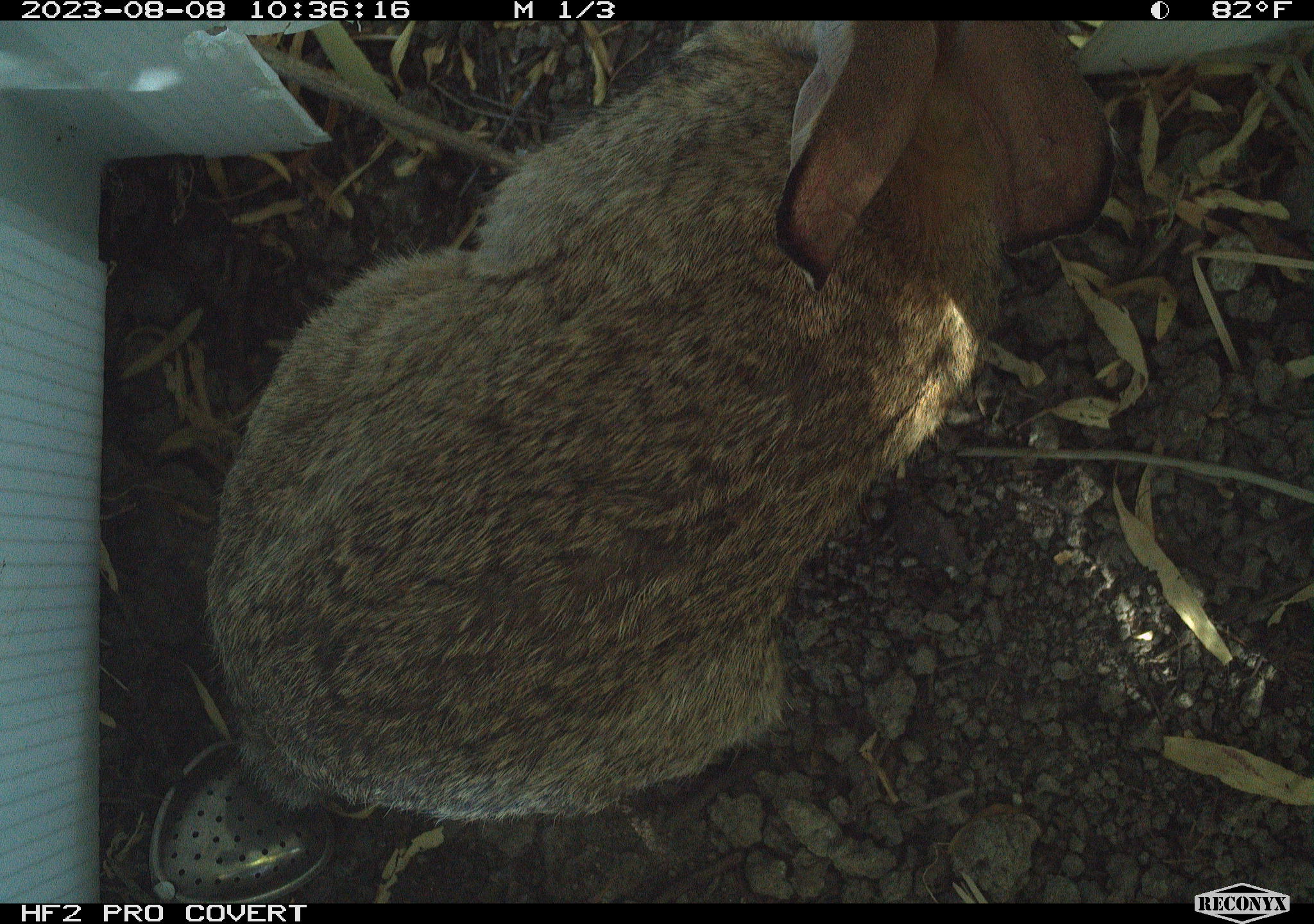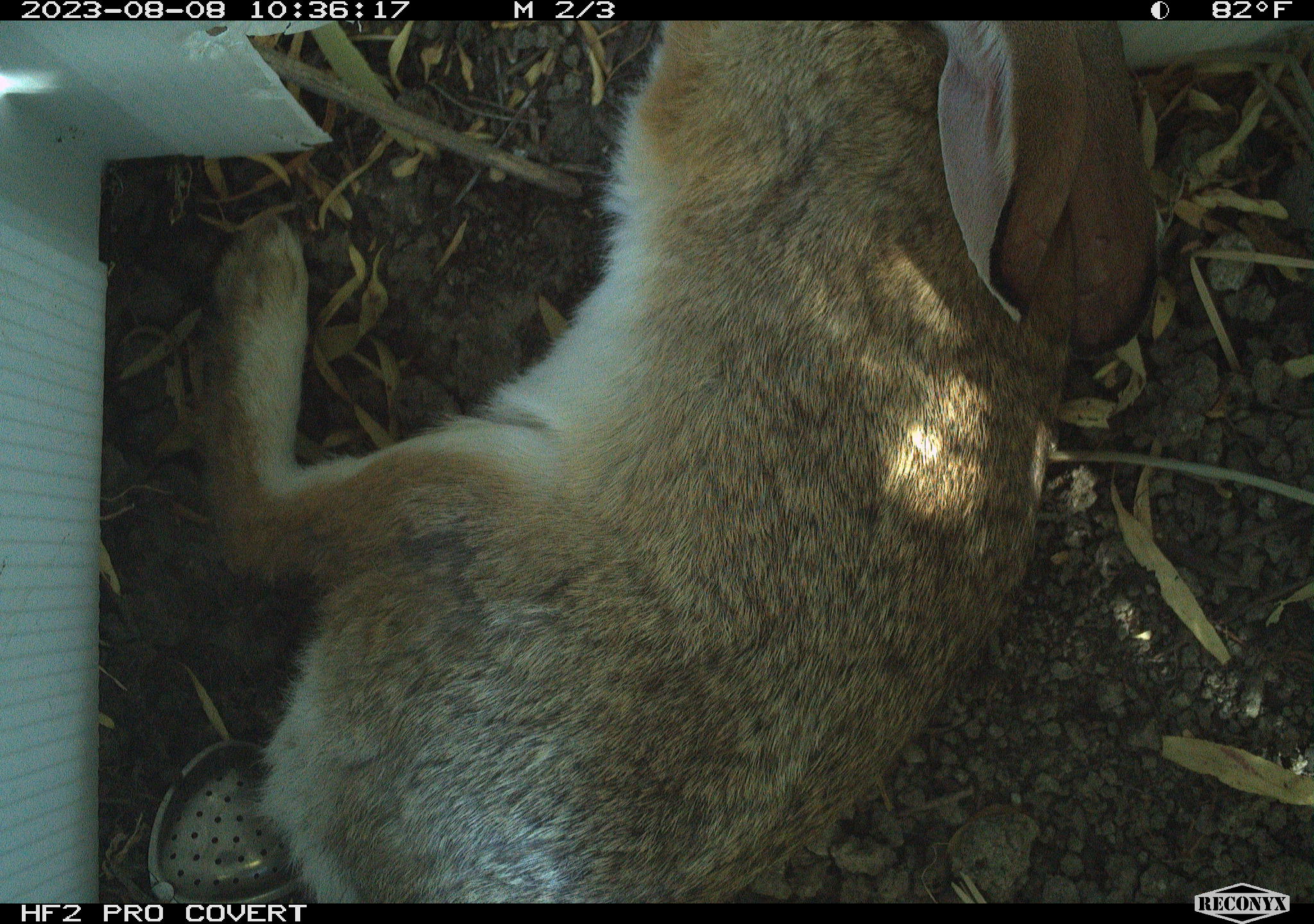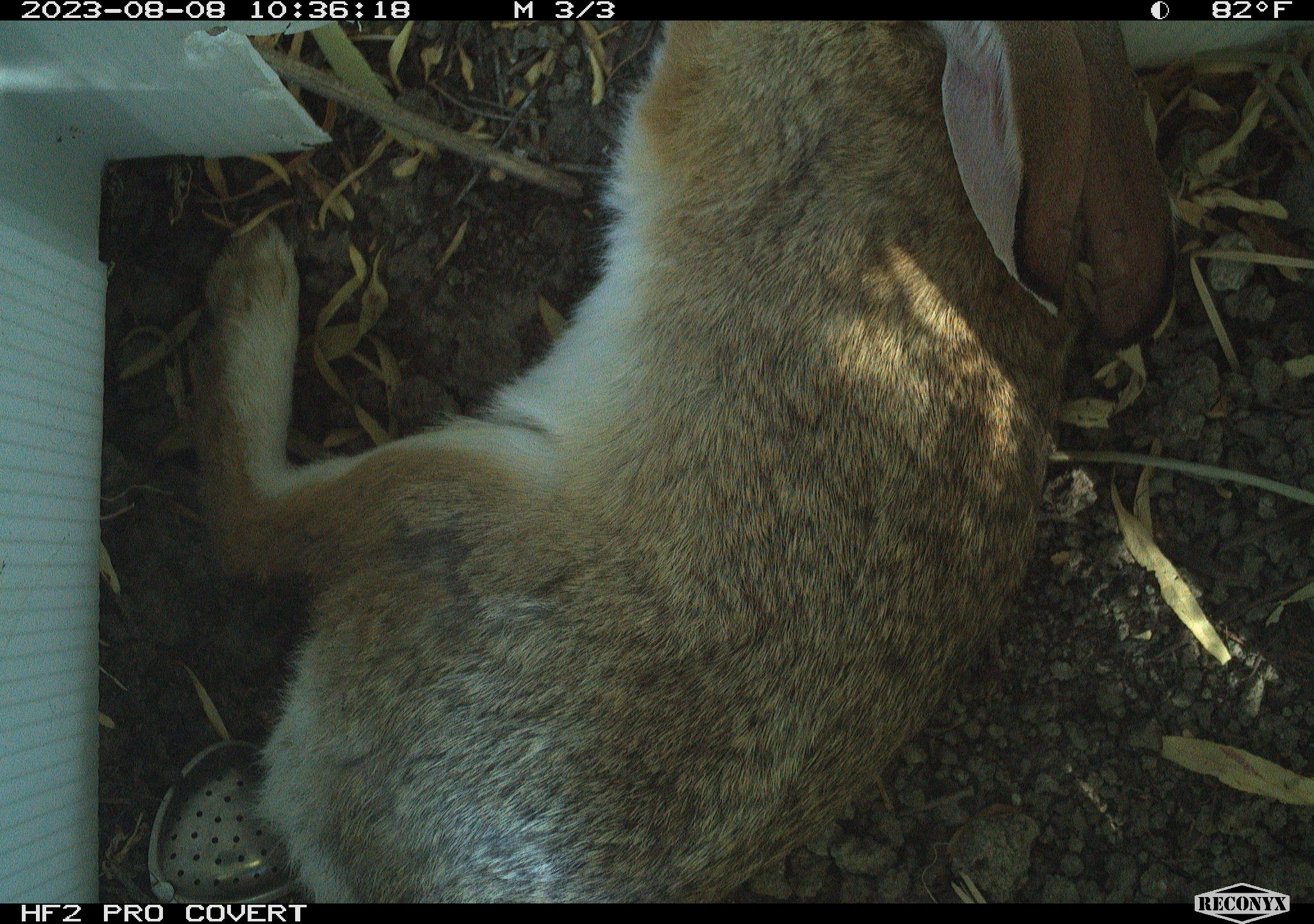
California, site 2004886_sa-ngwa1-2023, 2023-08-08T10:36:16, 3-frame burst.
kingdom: Animalia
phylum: Chordata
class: Mammalia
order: Lagomorpha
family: Leporidae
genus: Sylvilagus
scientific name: Sylvilagus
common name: cottontail rabbits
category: sylvilagus species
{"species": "sylvilagus species (cottontail rabbits) (Sylvilagus)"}